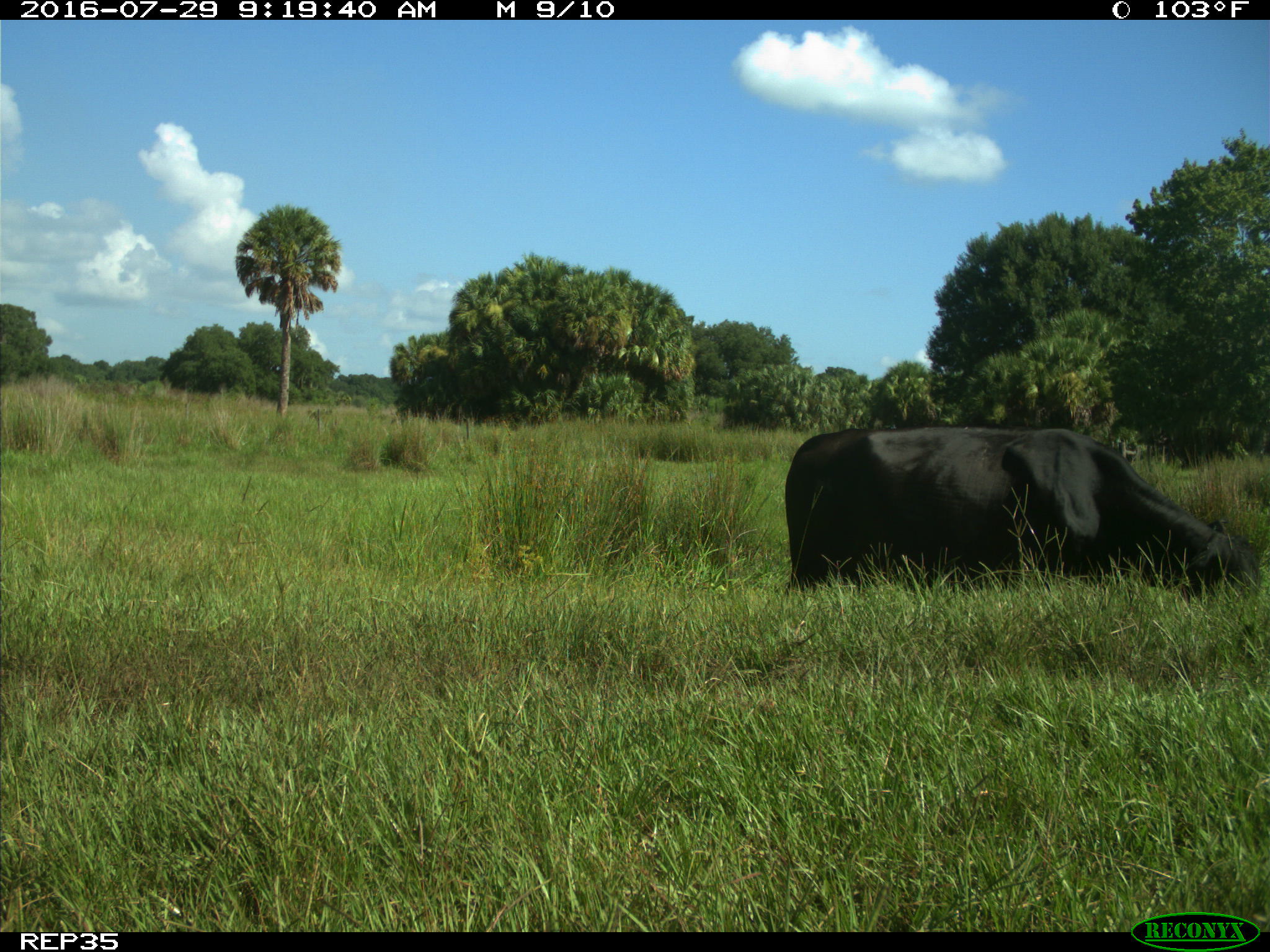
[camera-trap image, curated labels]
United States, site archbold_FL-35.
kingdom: Animalia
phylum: Chordata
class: Mammalia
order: Artiodactyla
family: Bovidae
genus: Bos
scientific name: Bos taurus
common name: domestic cow